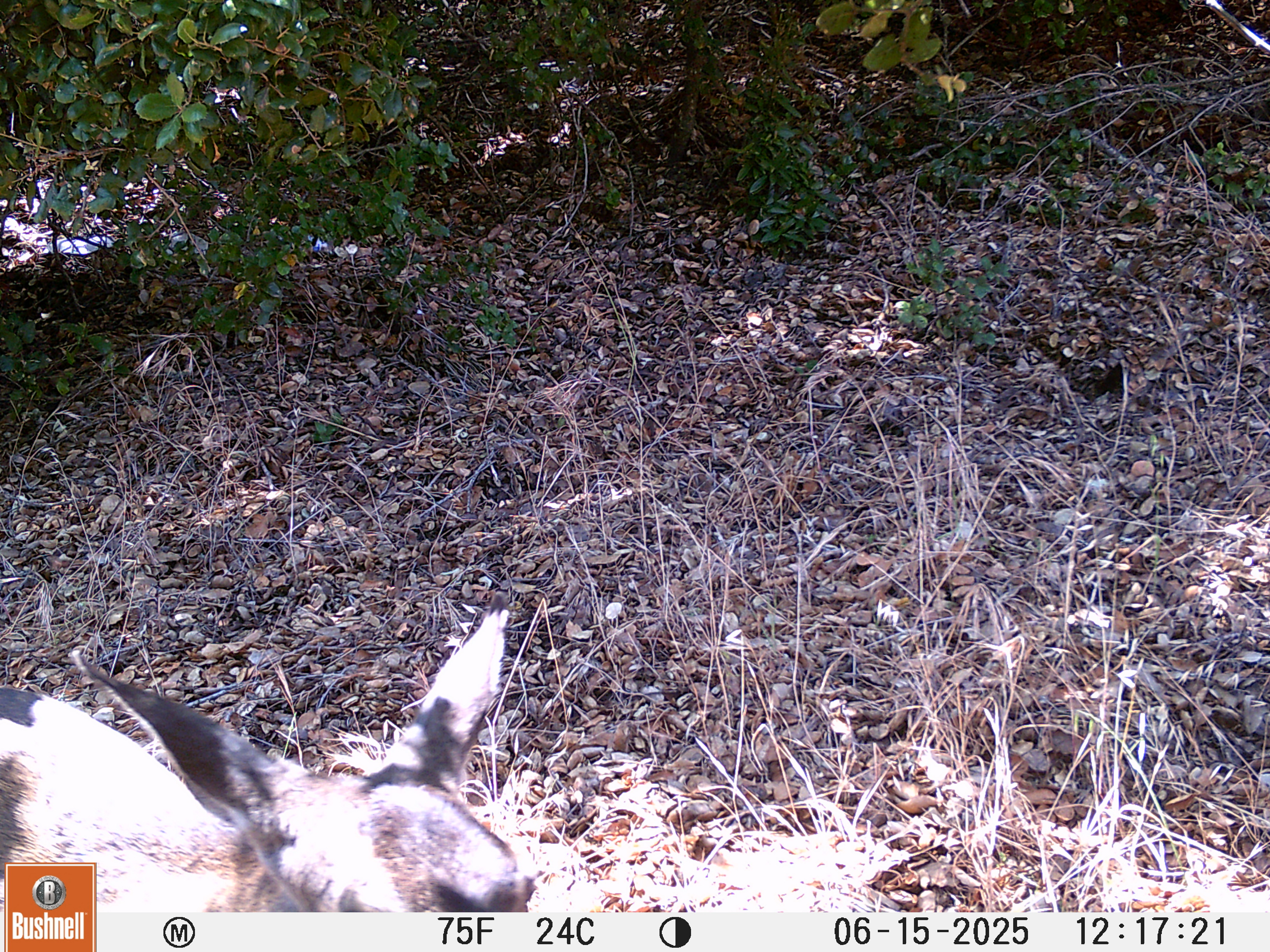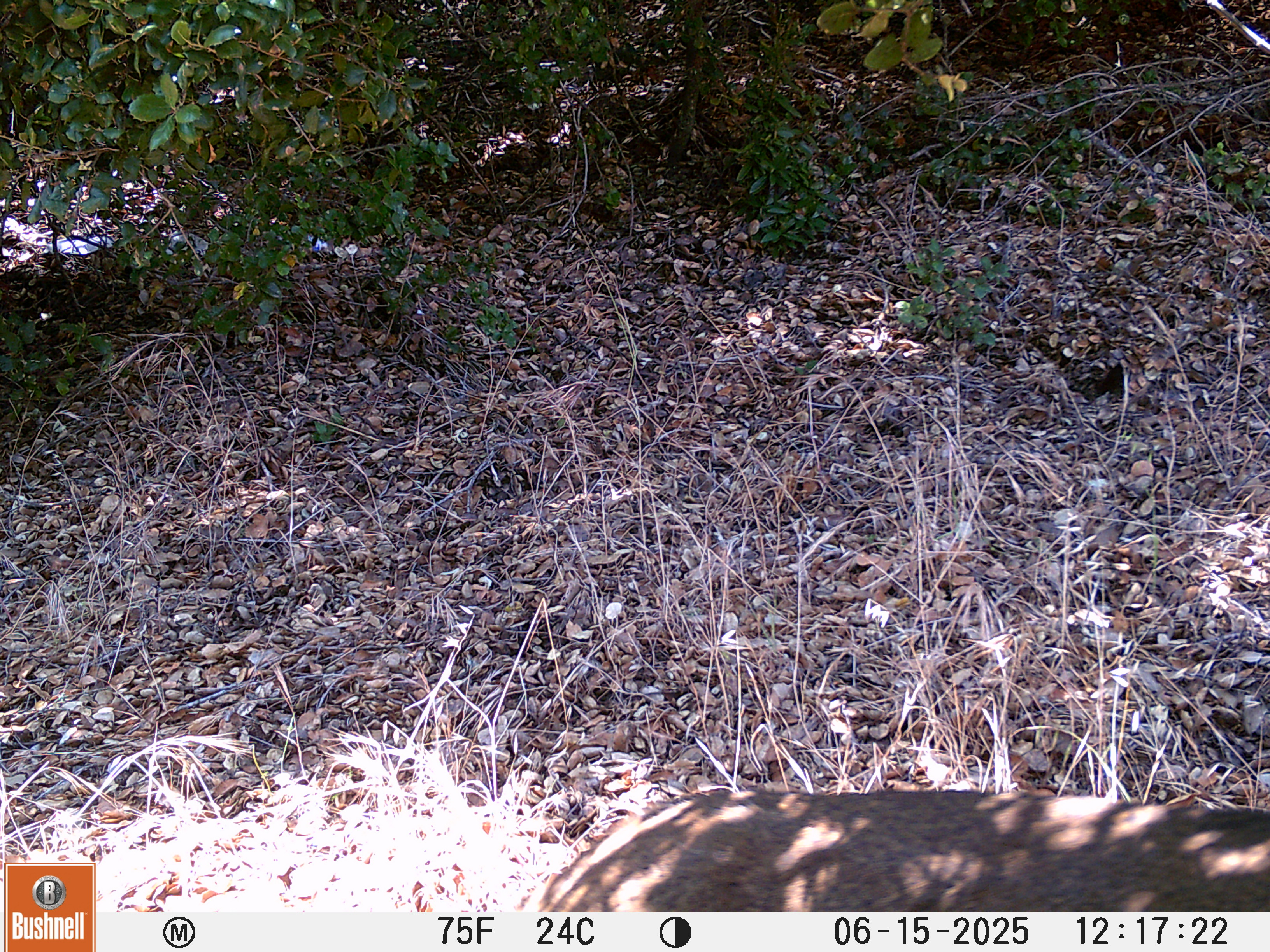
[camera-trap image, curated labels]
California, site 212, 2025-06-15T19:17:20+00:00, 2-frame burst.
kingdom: Animalia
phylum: Chordata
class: Mammalia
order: Artiodactyla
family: Cervidae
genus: Odocoileus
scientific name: Odocoileus hemionus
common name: mule deer